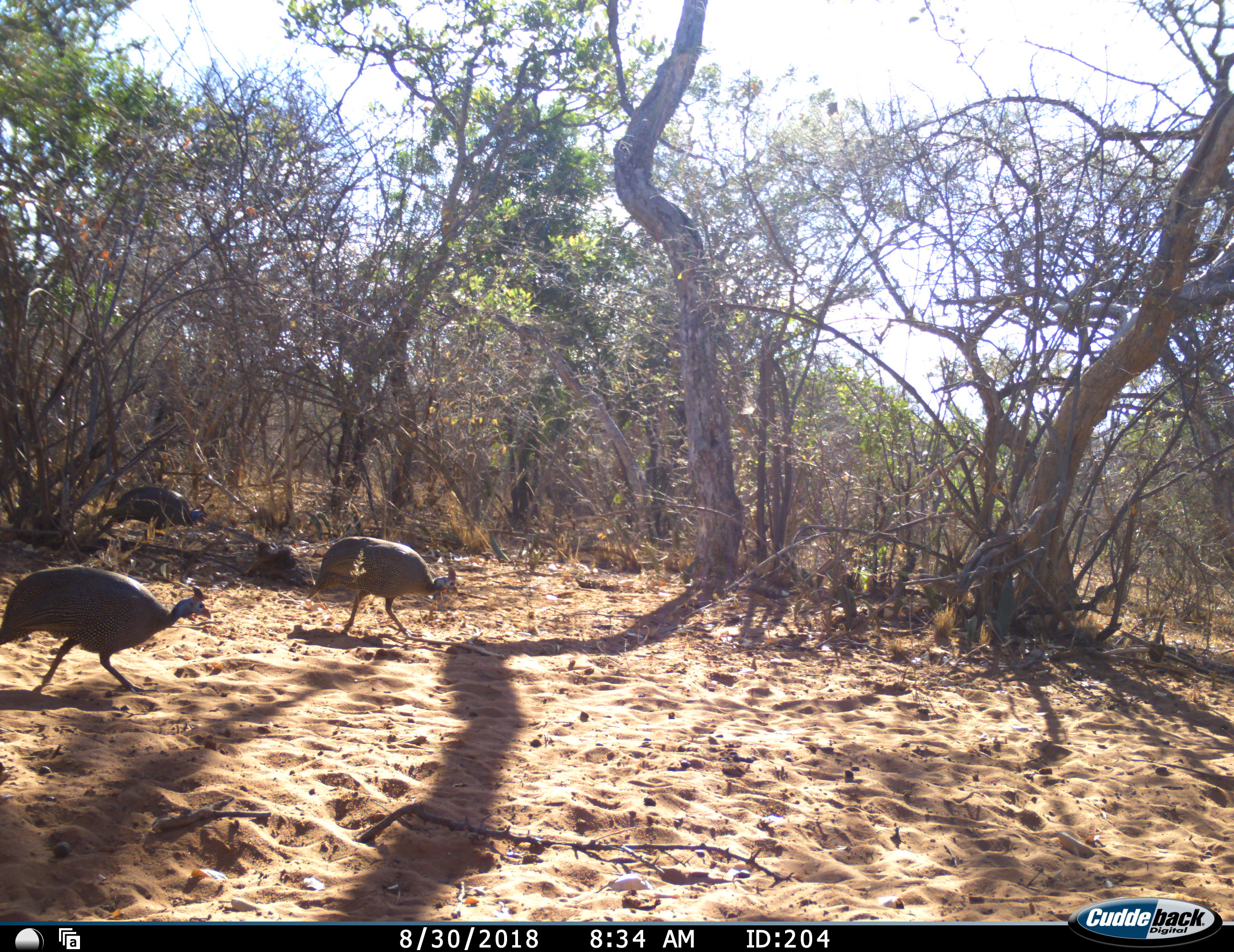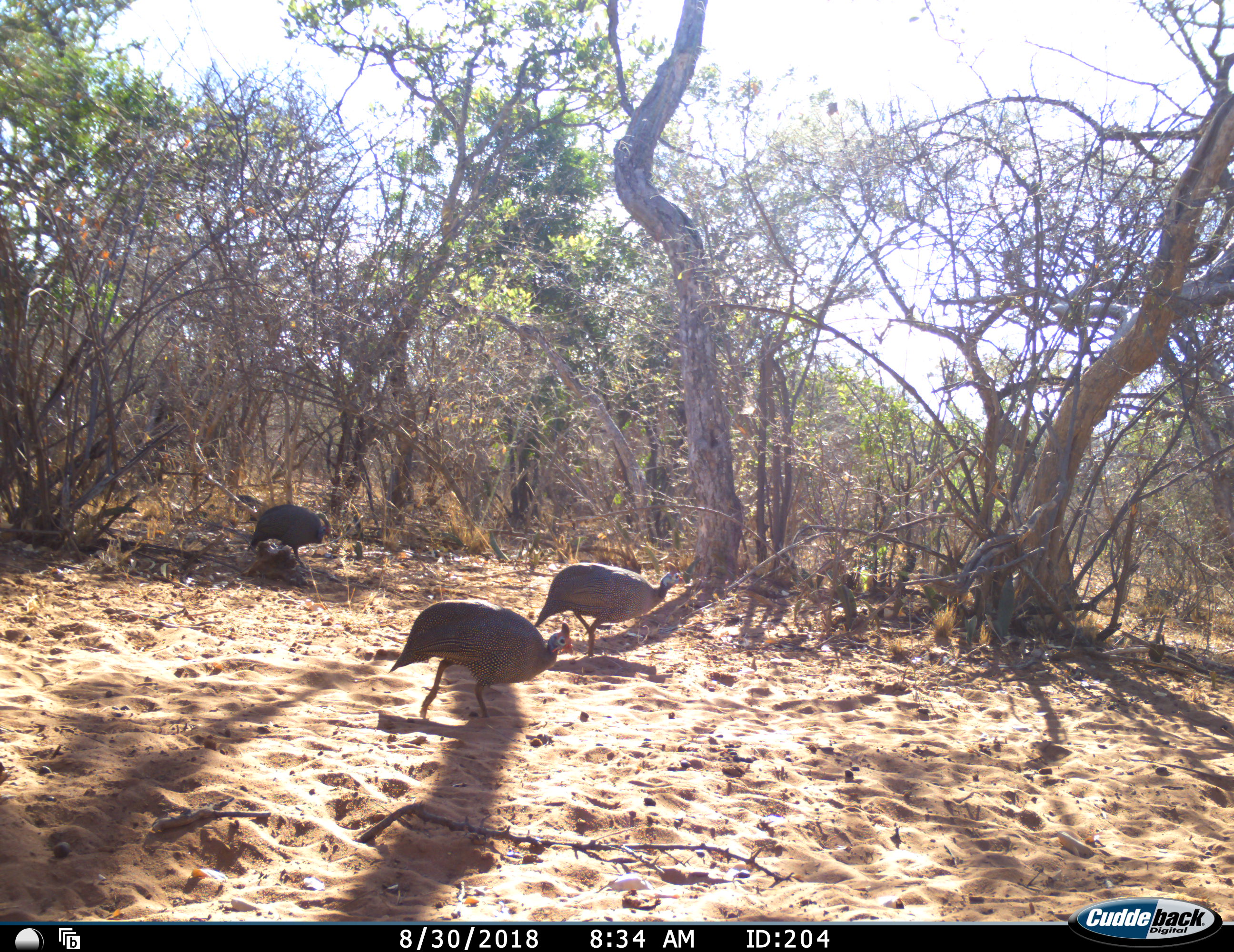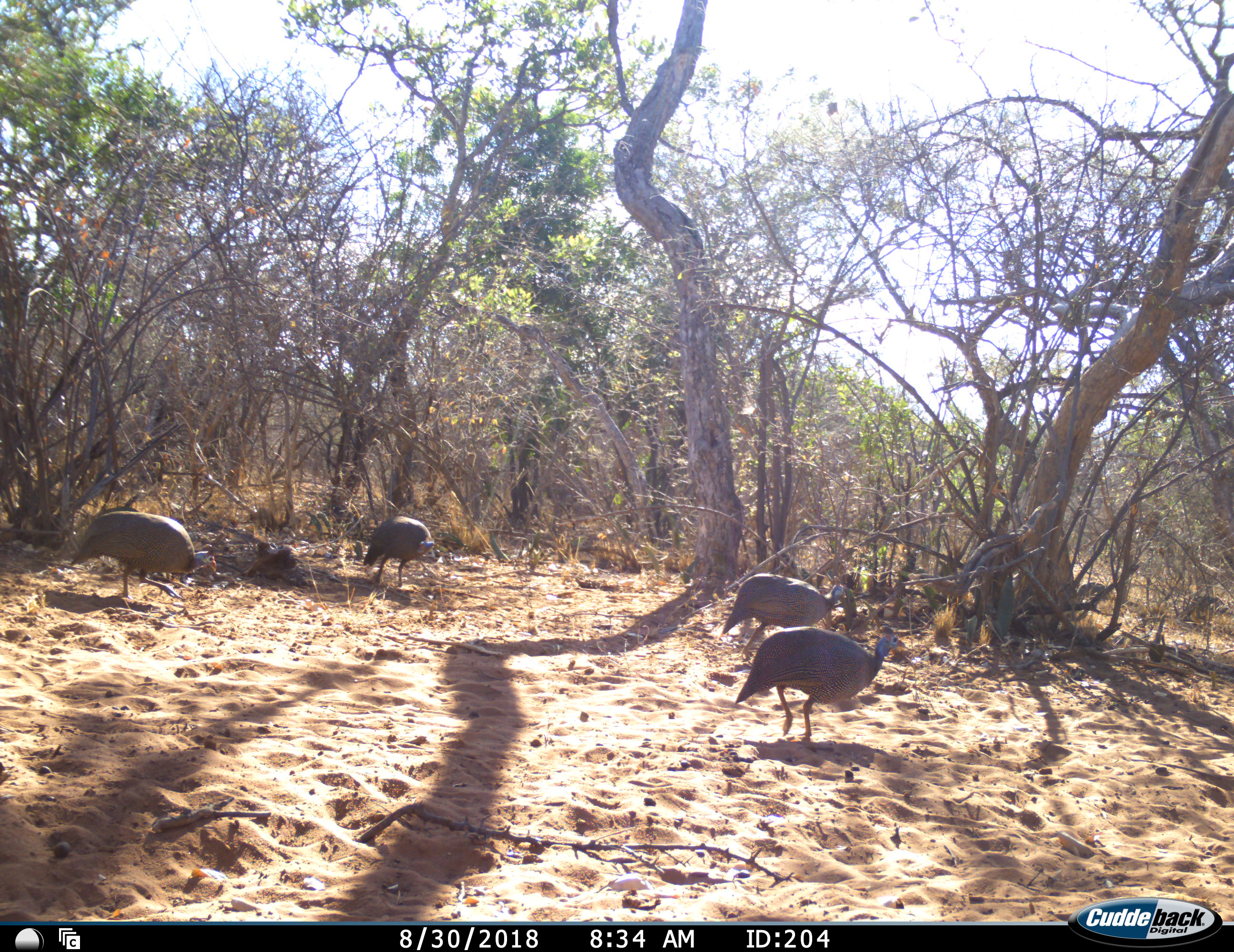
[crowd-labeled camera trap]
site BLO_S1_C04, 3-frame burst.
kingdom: Animalia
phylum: Chordata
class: Aves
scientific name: Aves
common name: bird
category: birdother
Birdother (bird) (Aves), count 6. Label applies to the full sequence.